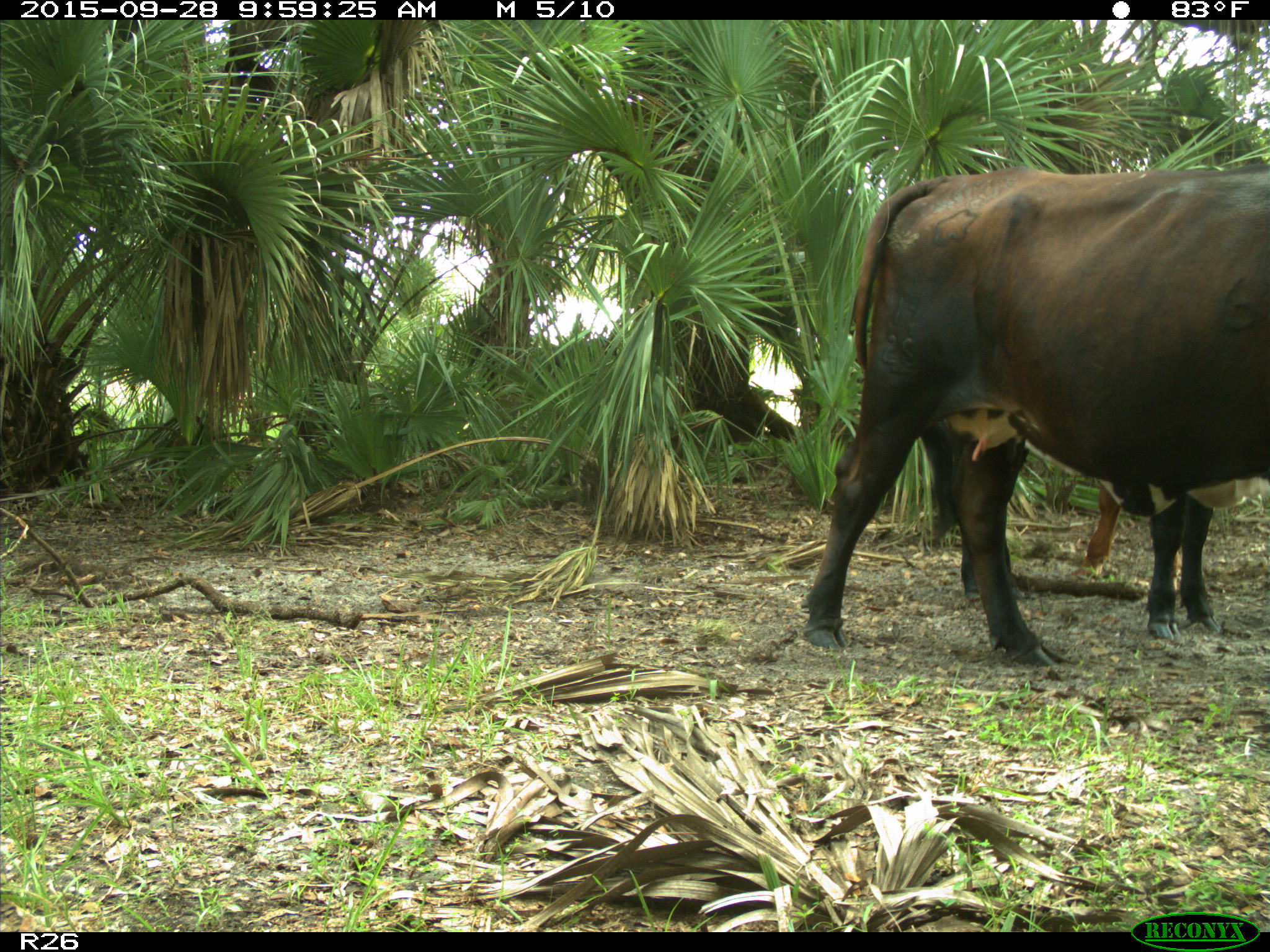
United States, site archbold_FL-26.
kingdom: Animalia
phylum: Chordata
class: Mammalia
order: Artiodactyla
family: Bovidae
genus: Bos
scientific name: Bos taurus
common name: domestic cow